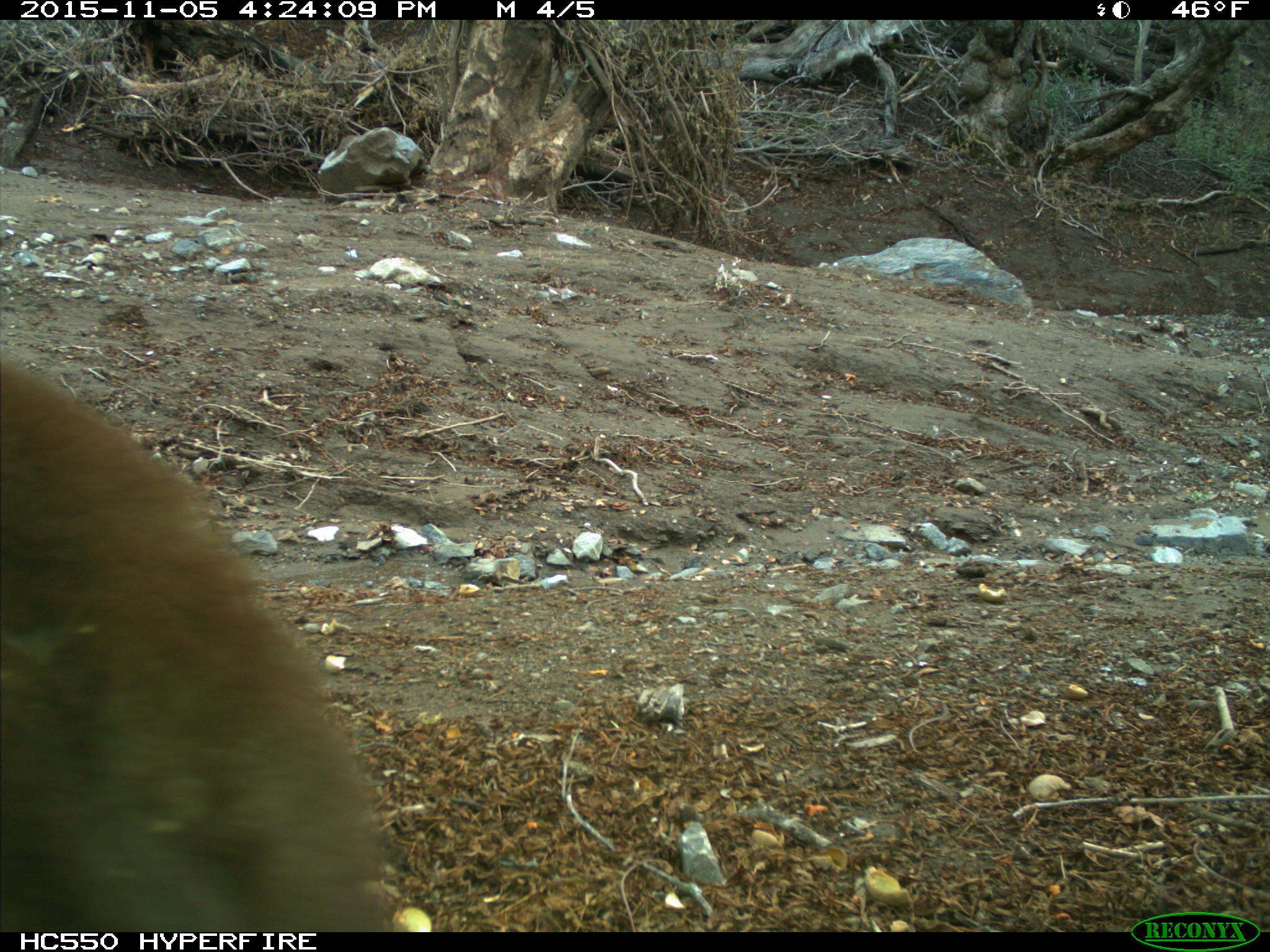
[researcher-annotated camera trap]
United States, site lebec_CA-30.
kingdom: Animalia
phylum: Chordata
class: Mammalia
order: Carnivora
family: Ursidae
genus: Ursus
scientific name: Ursus americanus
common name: american black bear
Ursus americanus (american black bear).